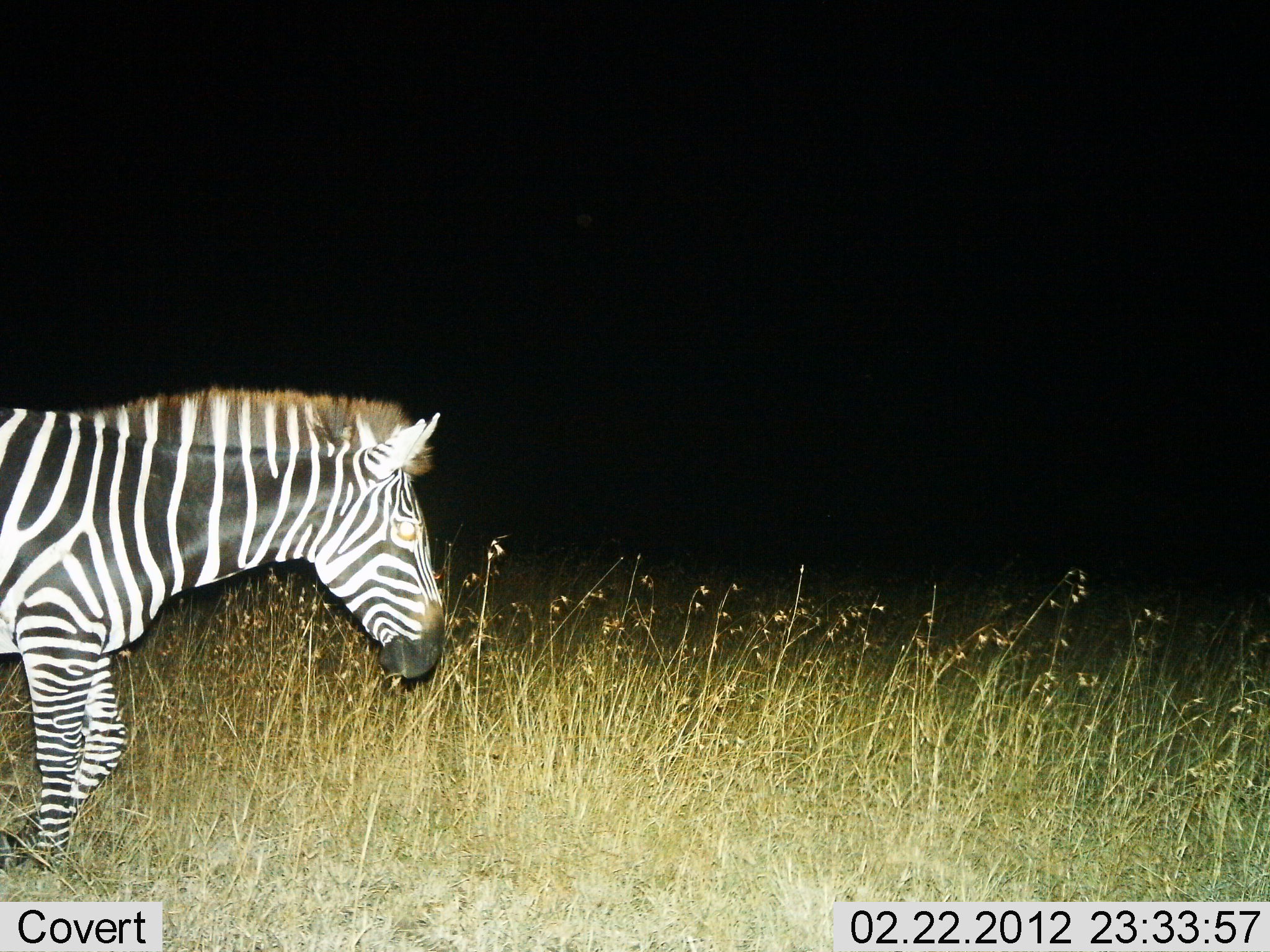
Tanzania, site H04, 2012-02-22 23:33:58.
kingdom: Animalia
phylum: Chordata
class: Mammalia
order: Perissodactyla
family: Equidae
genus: Equus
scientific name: Equus quagga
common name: plains zebra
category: zebra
Zebra (plains zebra) (Equus quagga), count 1. Behavior (volunteer vote fractions): standing 19%, resting 0%, moving 83%, interacting 0%. Young present (vote fraction): 0%. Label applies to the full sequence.